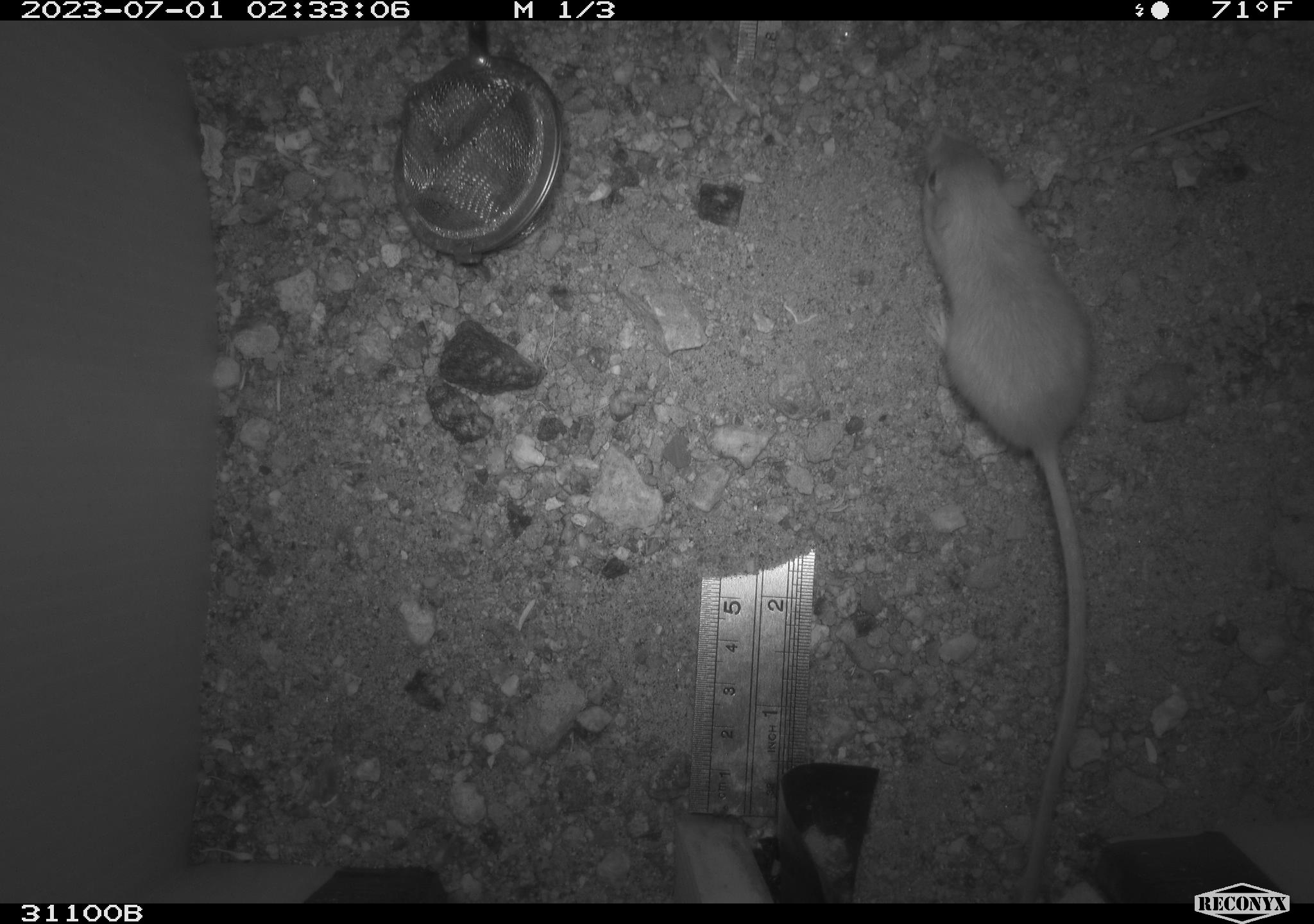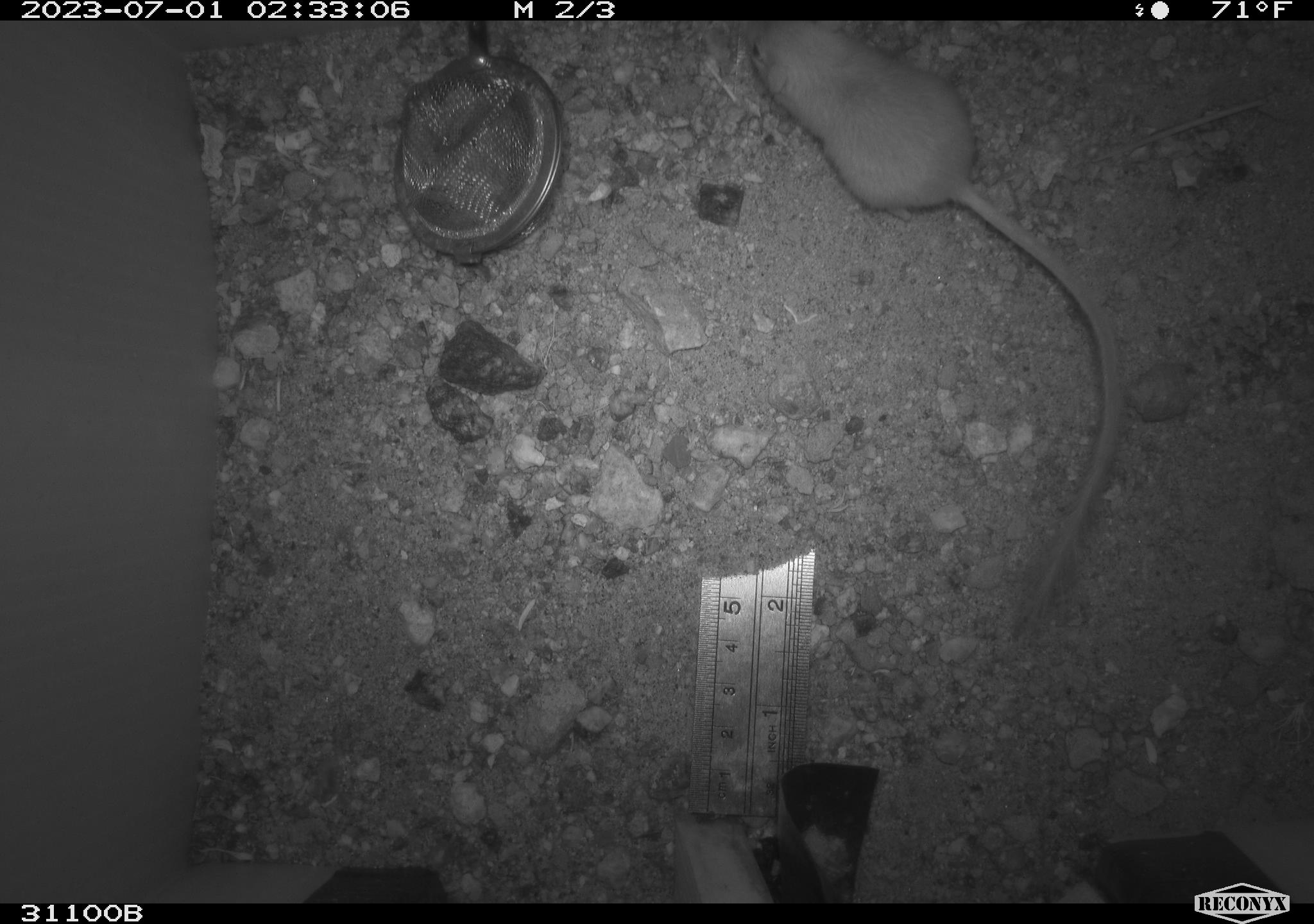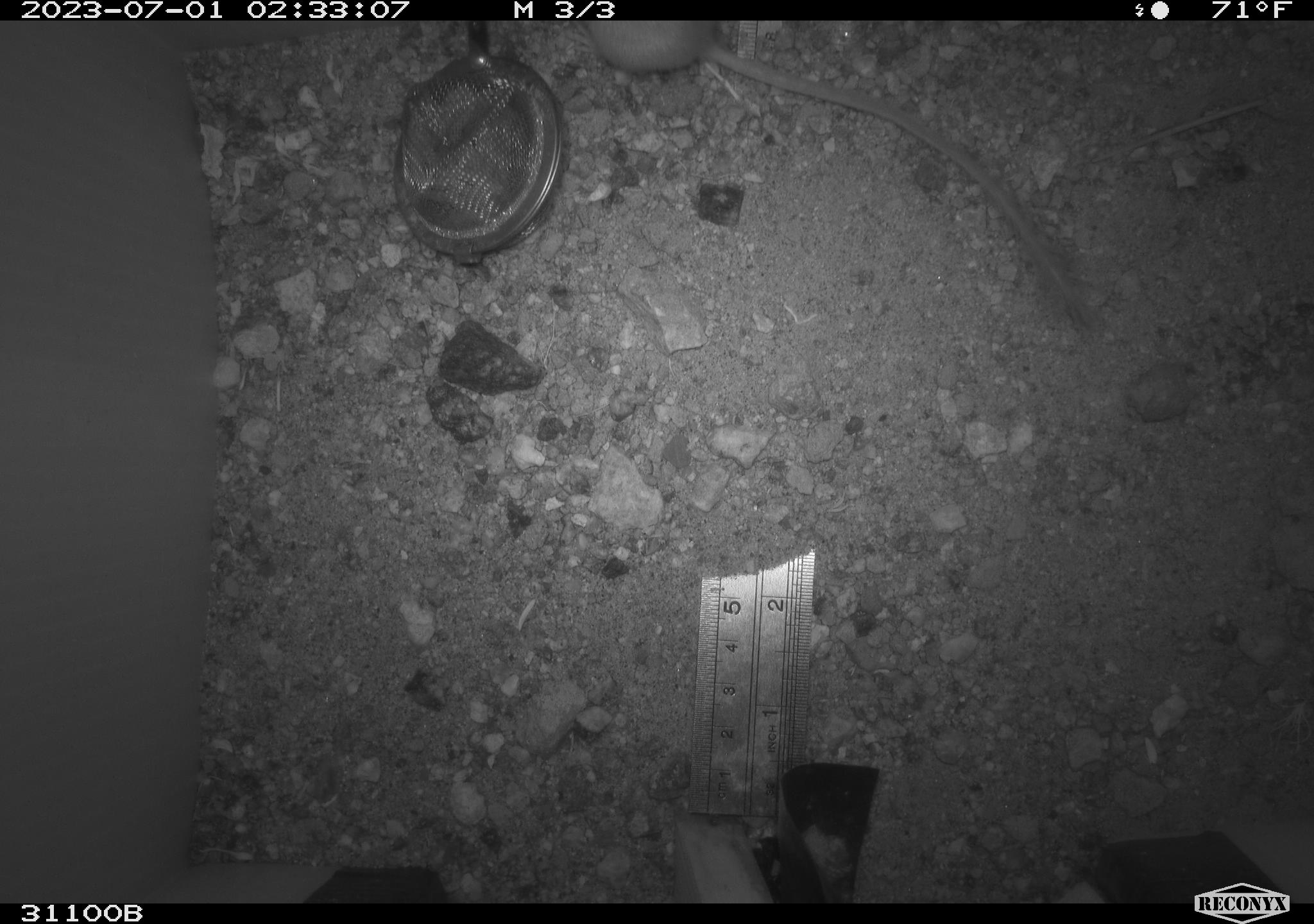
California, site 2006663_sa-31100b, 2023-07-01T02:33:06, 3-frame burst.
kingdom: Animalia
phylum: Chordata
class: Mammalia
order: Rodentia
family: Heteromyidae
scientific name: Heteromyidae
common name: kangaroo rats and pocket mice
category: heteromyidae family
Heteromyidae family (kangaroo rats and pocket mice) (Heteromyidae).